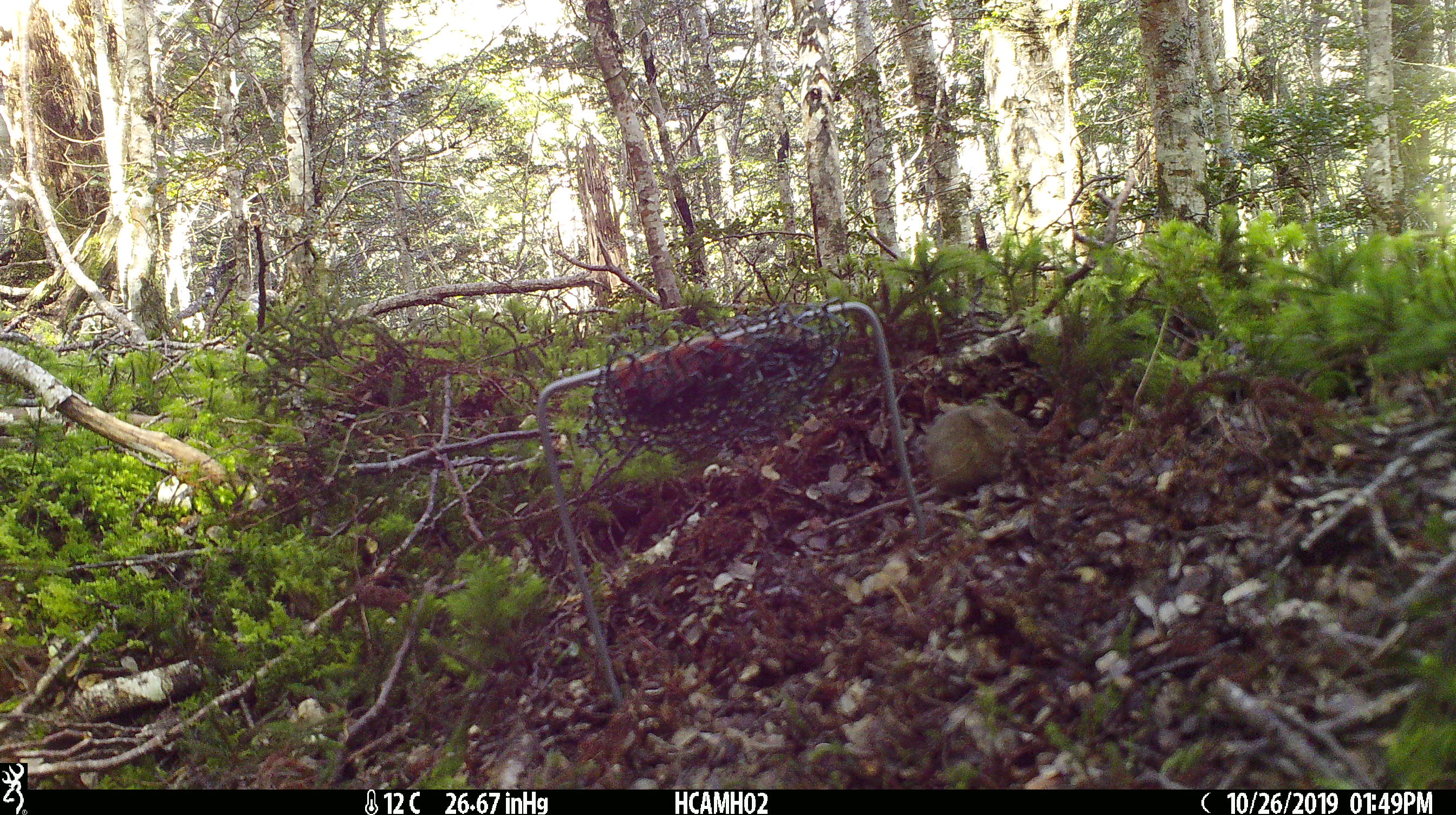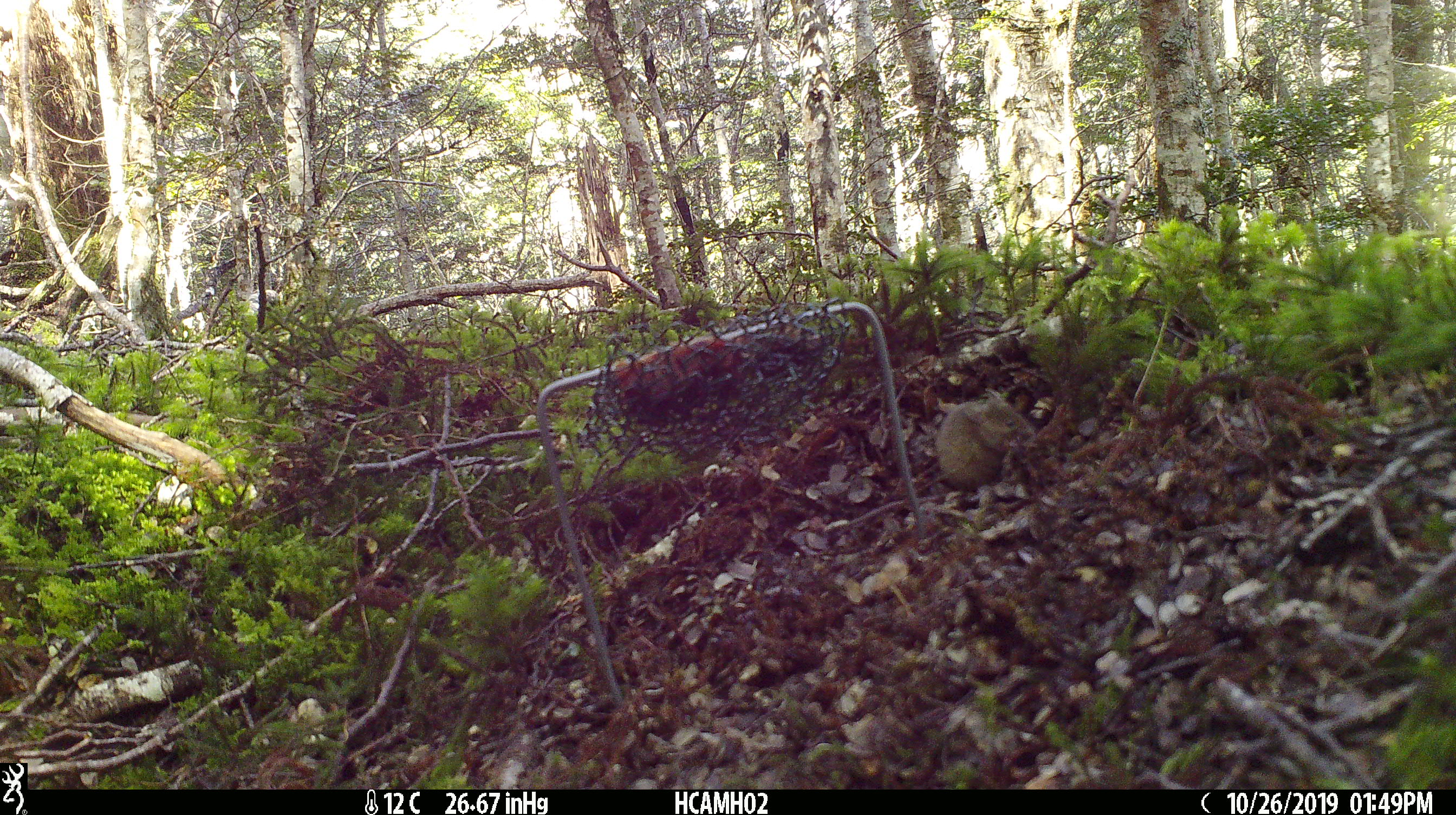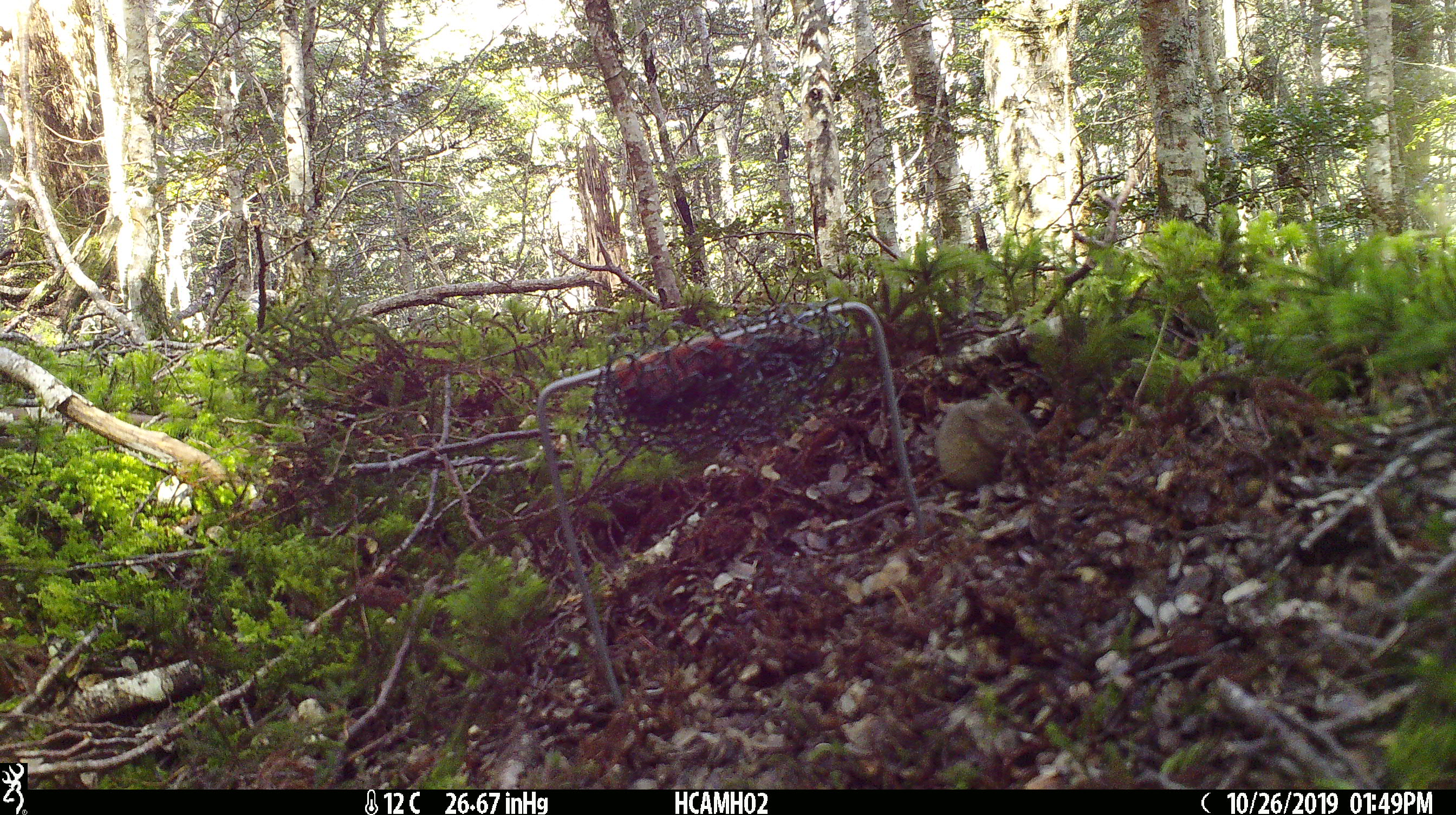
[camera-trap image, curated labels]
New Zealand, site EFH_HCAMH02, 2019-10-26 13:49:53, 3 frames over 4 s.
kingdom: Animalia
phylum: Chordata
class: Mammalia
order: Rodentia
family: Muridae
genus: Mus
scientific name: Mus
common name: mouse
Mouse (Mus).